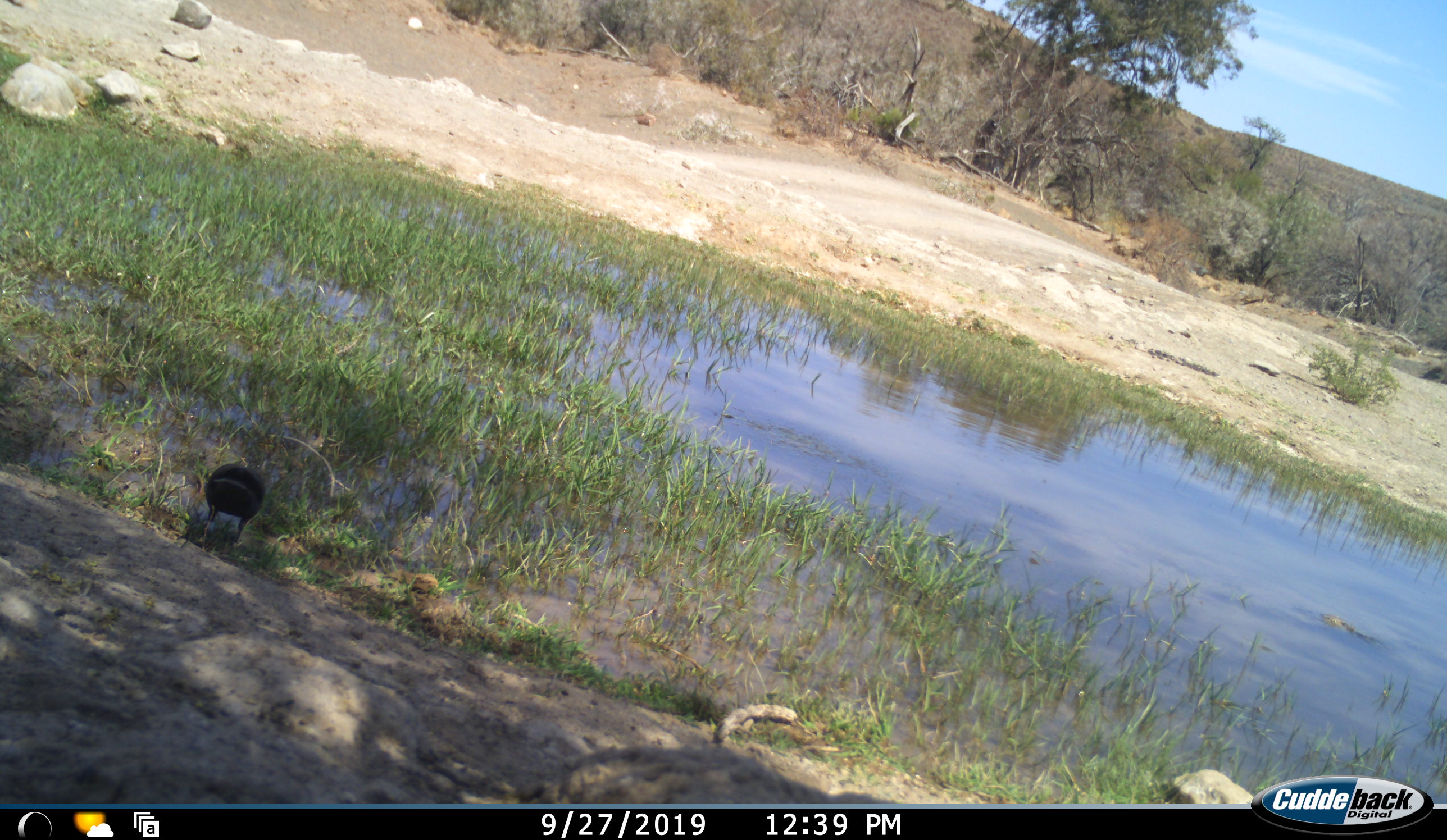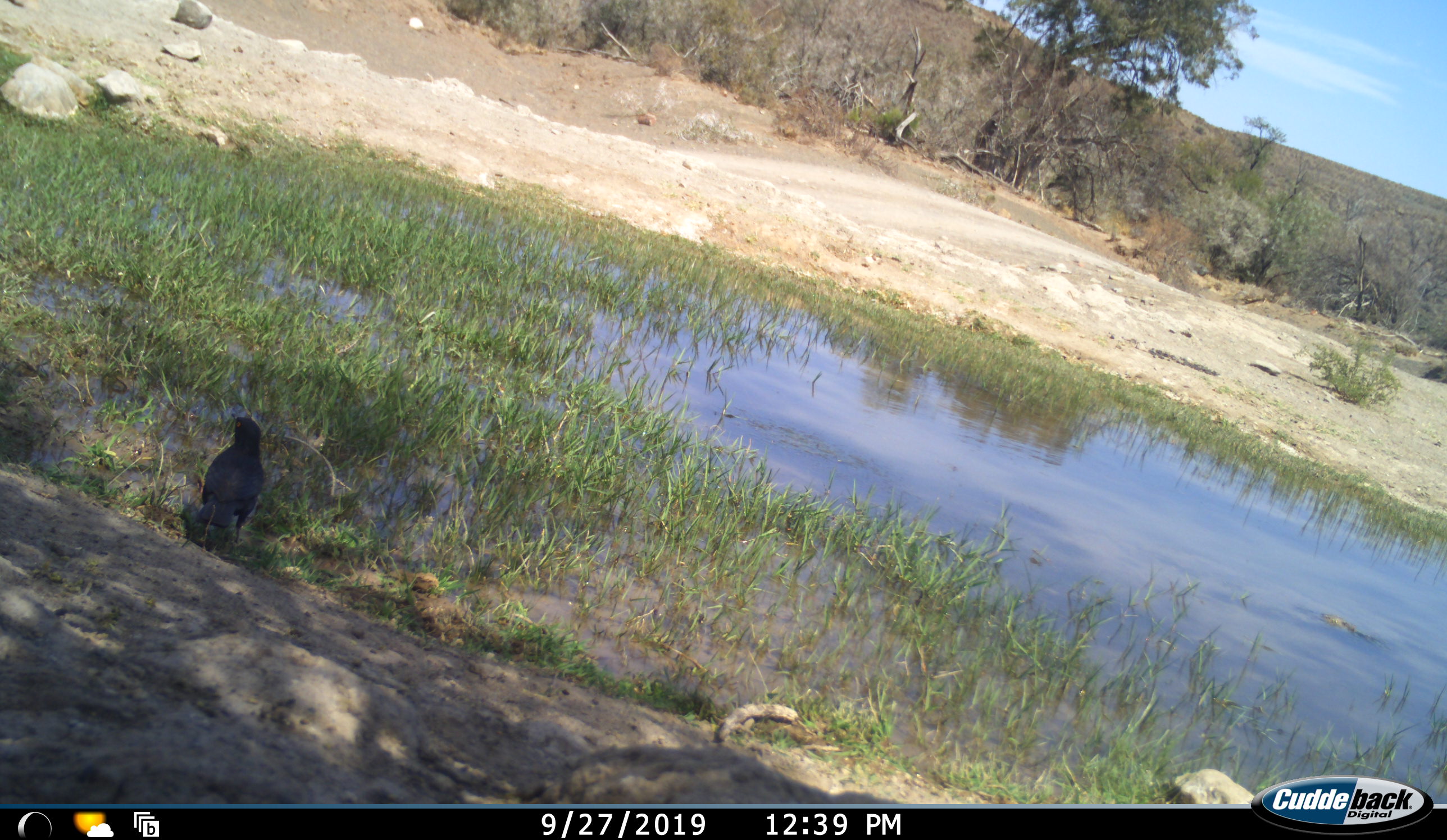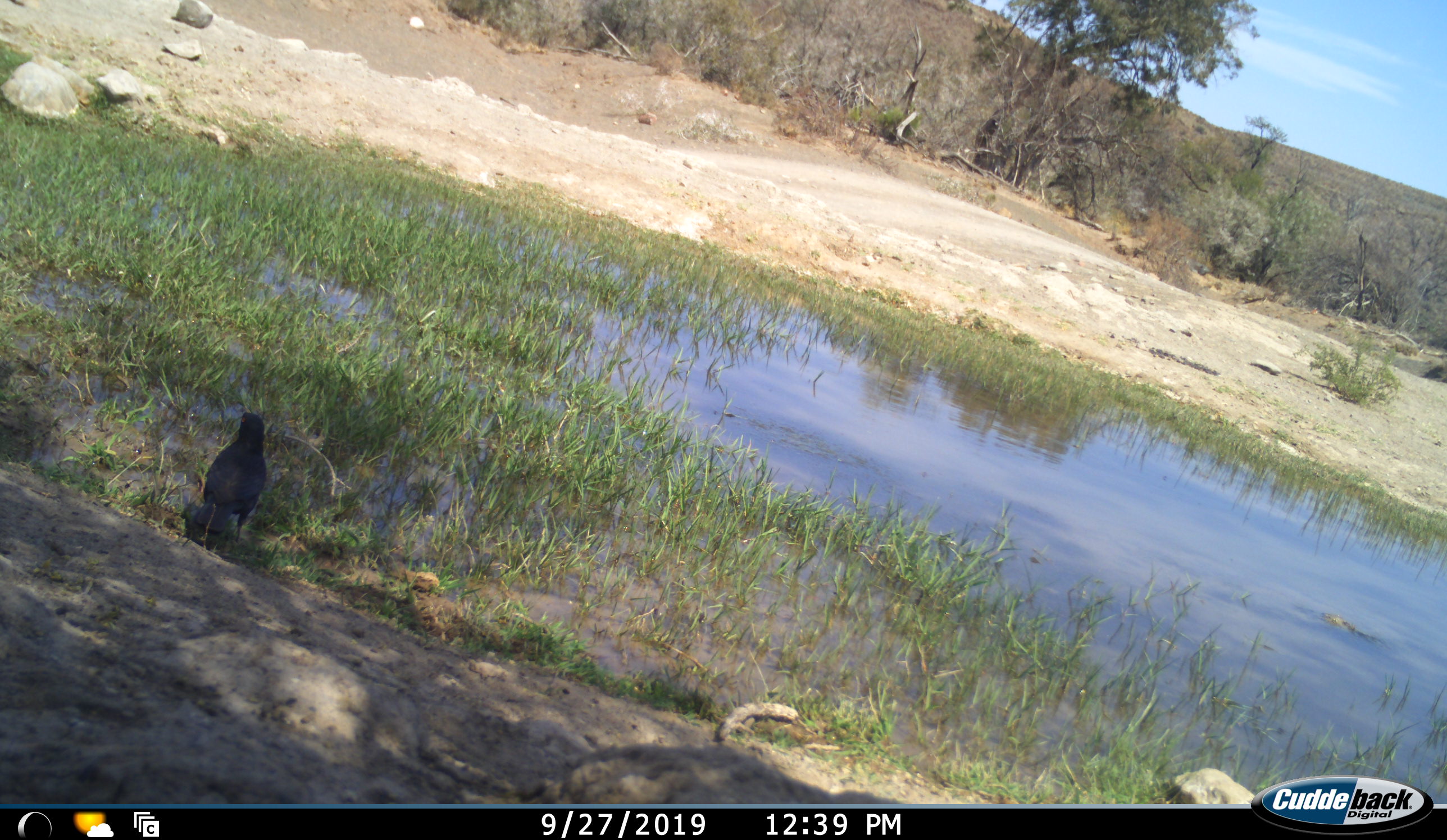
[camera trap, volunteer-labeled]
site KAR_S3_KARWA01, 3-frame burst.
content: unidentified animal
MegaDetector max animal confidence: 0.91